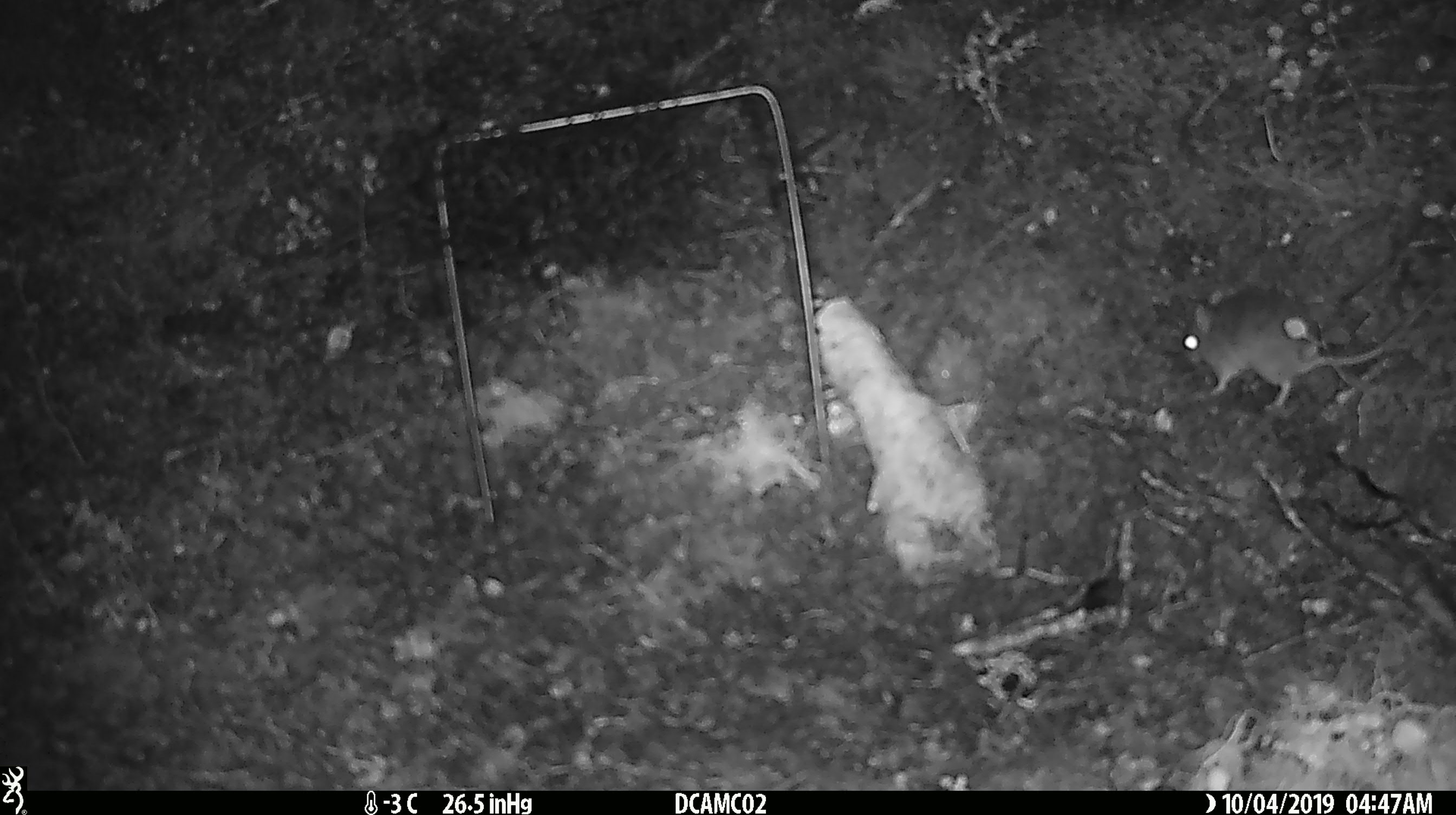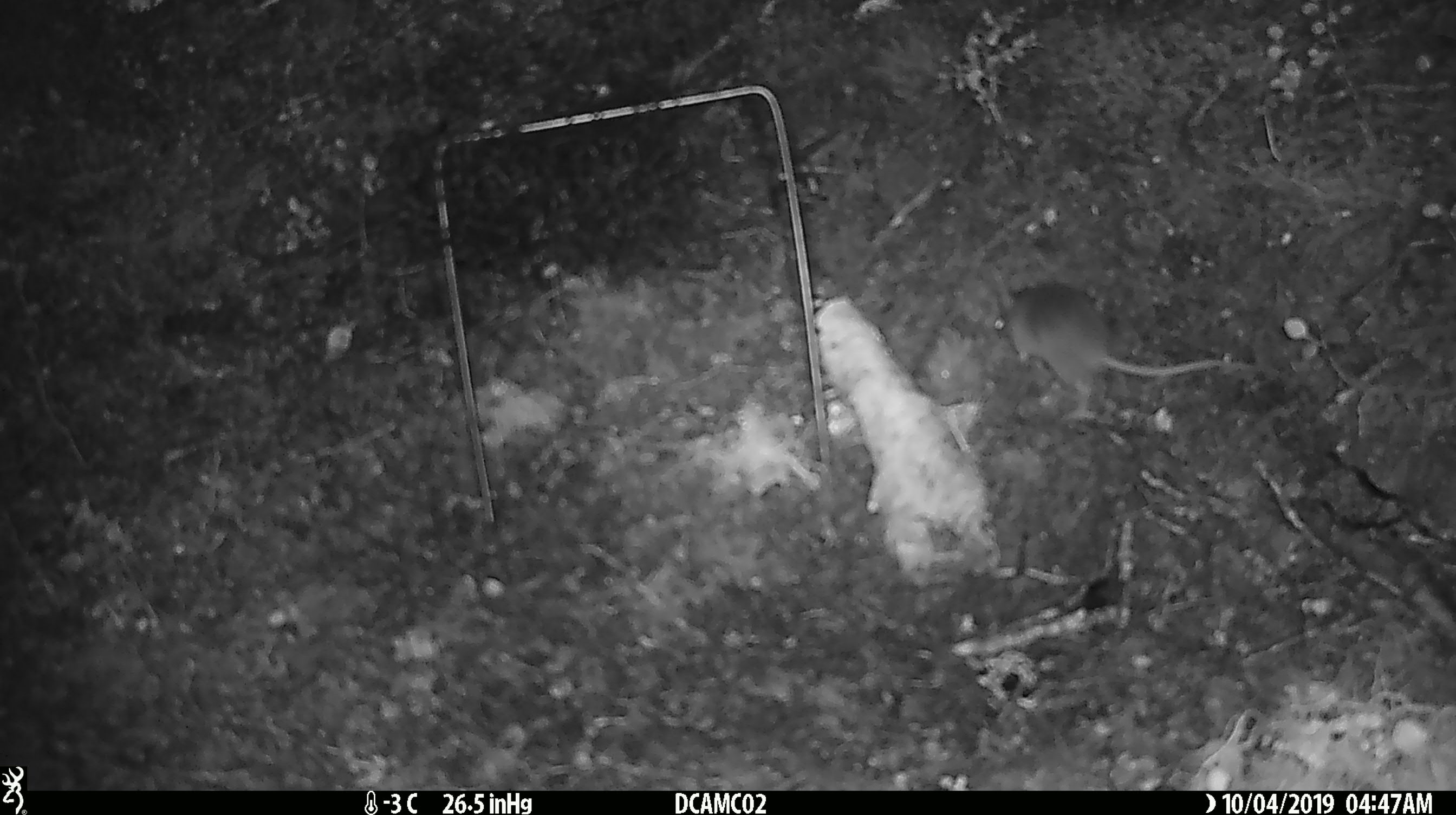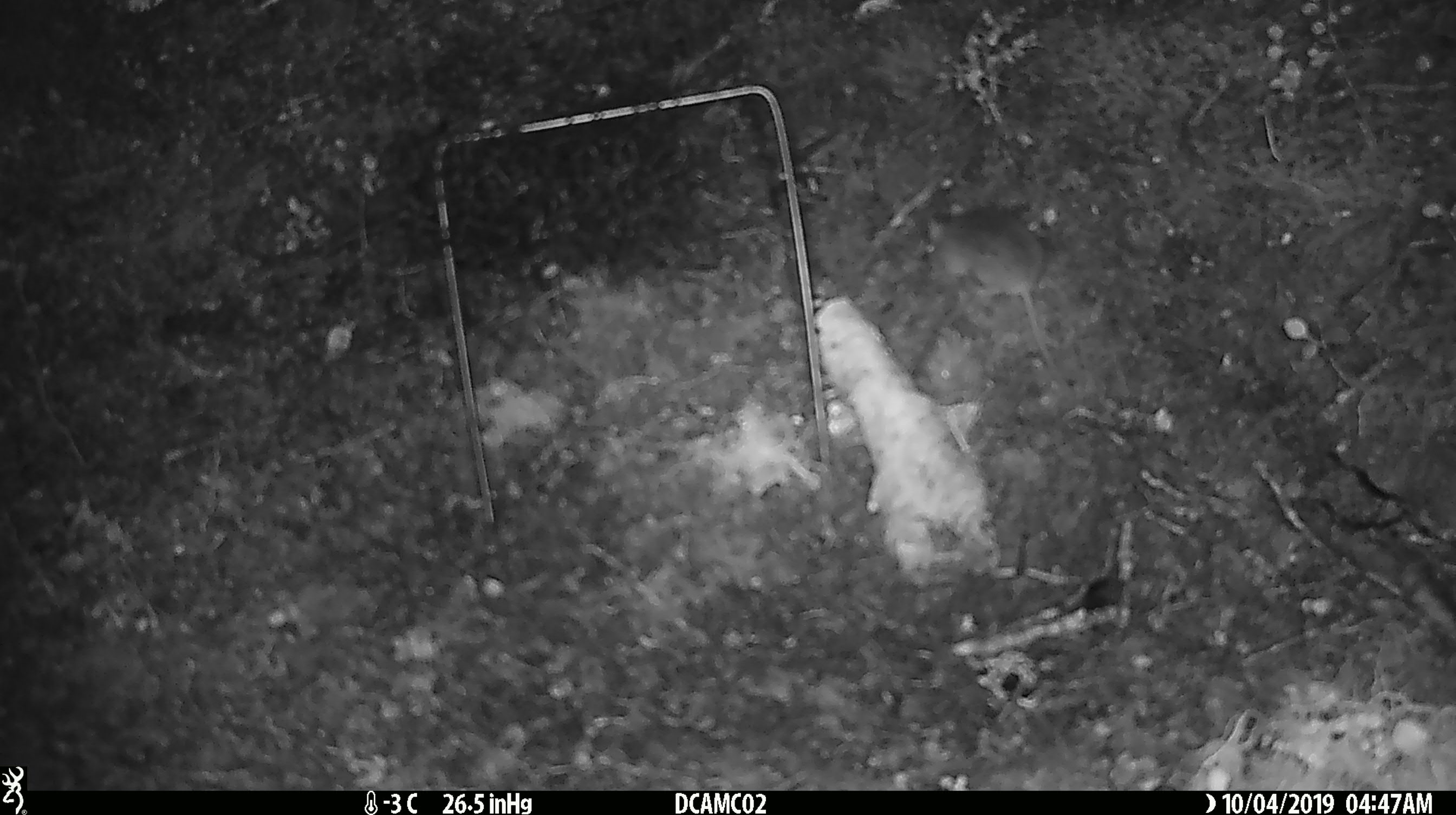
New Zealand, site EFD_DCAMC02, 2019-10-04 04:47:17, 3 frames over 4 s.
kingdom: Animalia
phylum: Chordata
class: Mammalia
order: Rodentia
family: Muridae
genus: Mus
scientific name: Mus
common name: mouse